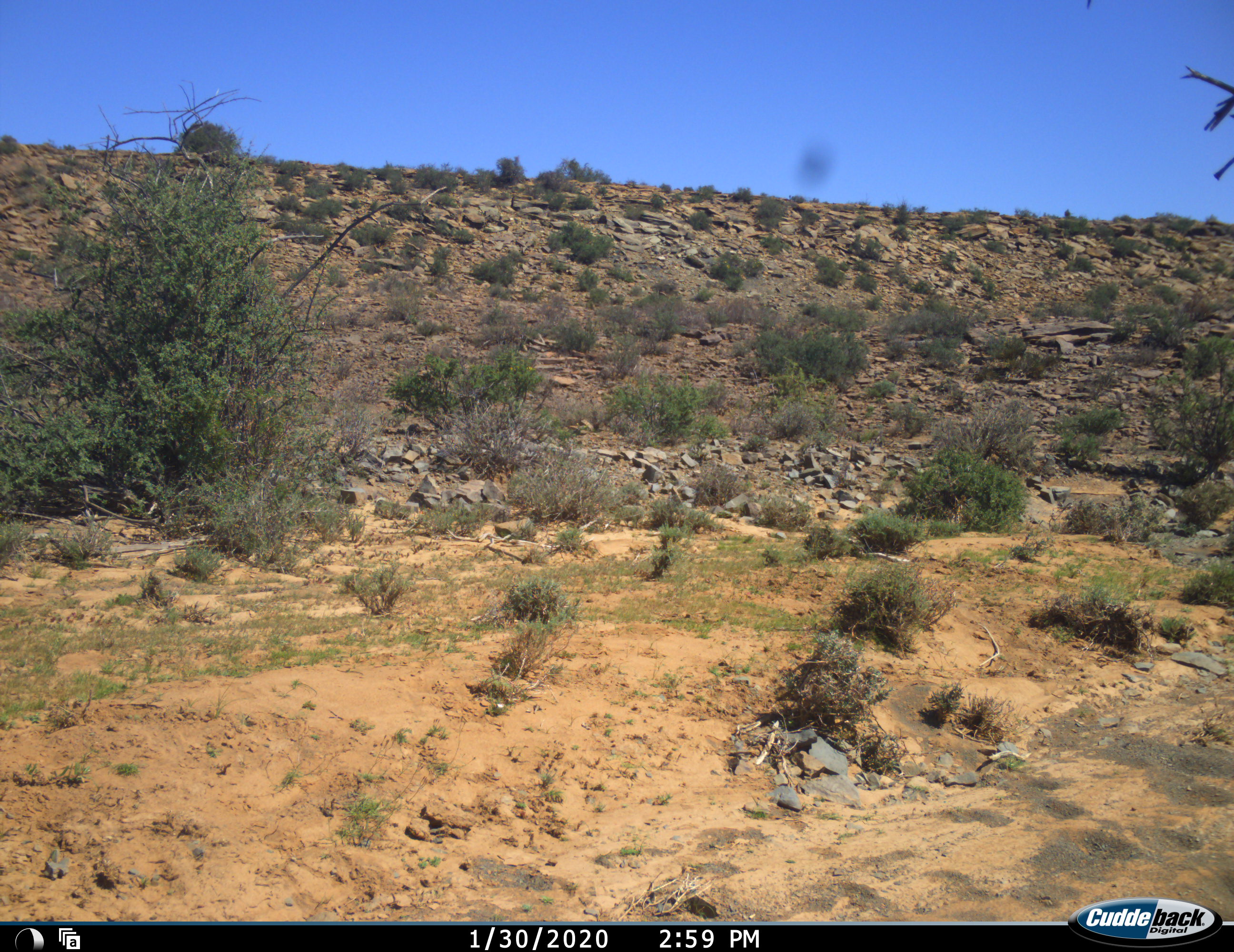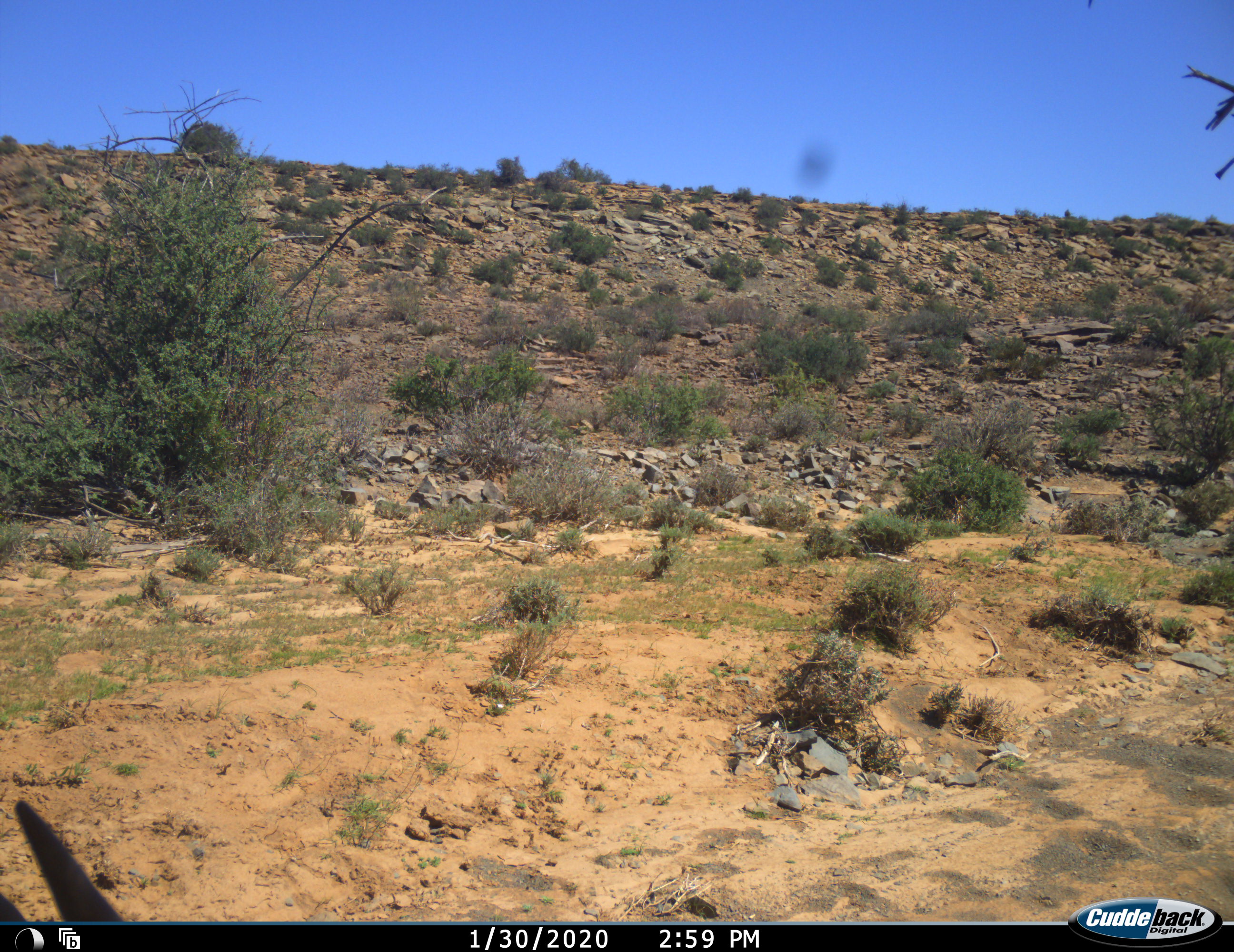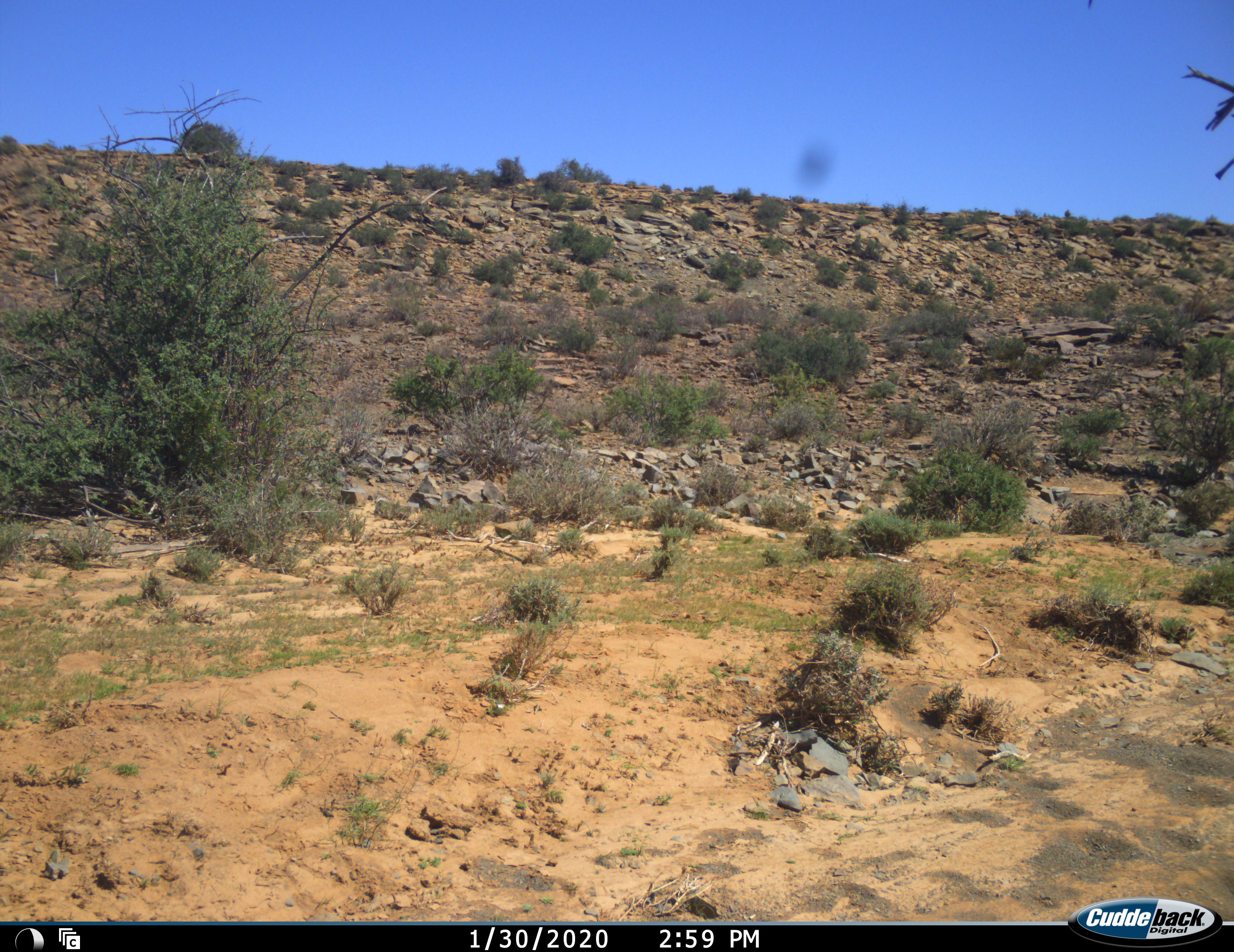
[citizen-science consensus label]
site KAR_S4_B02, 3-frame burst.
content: unidentified animal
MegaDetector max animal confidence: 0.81